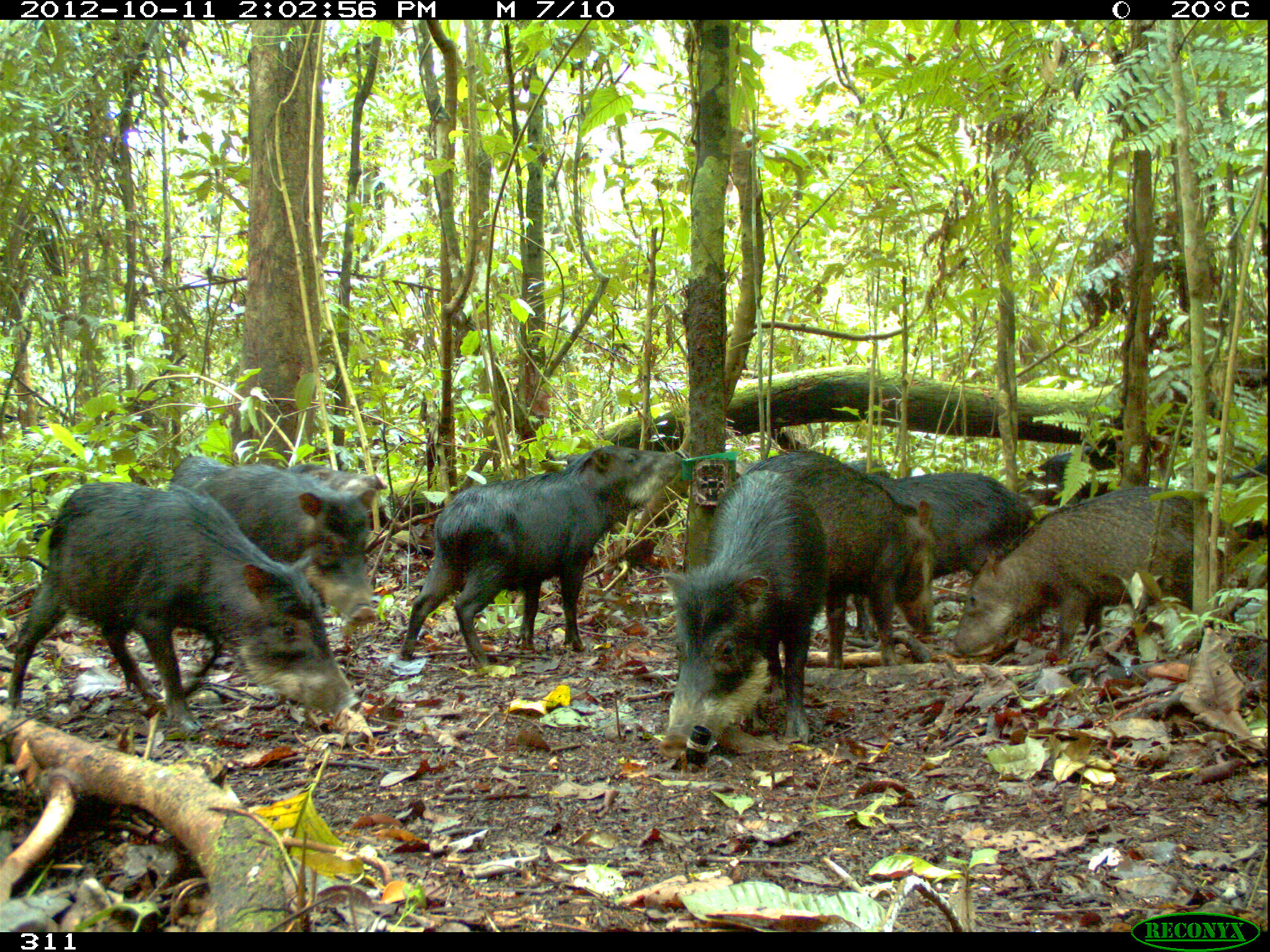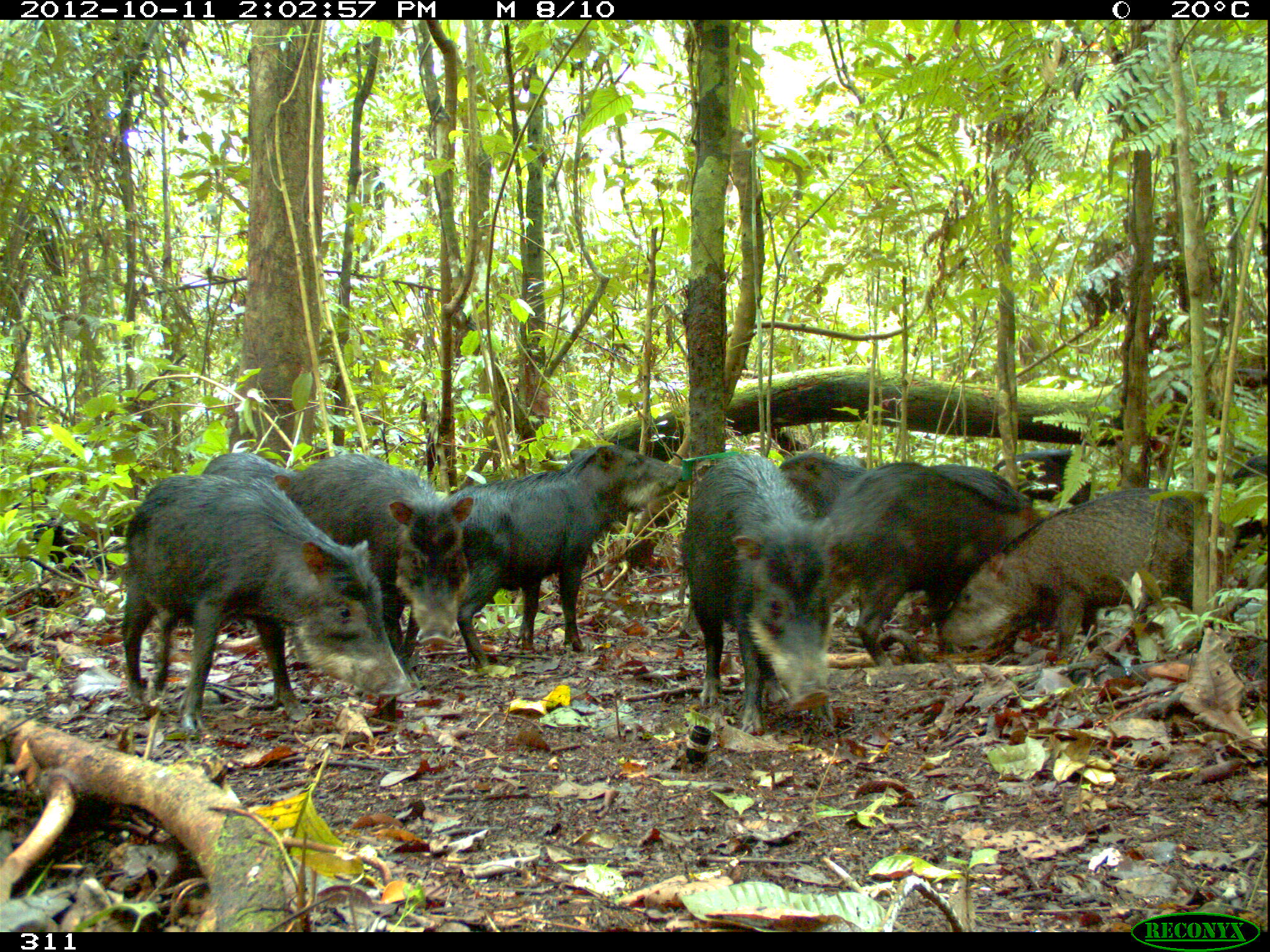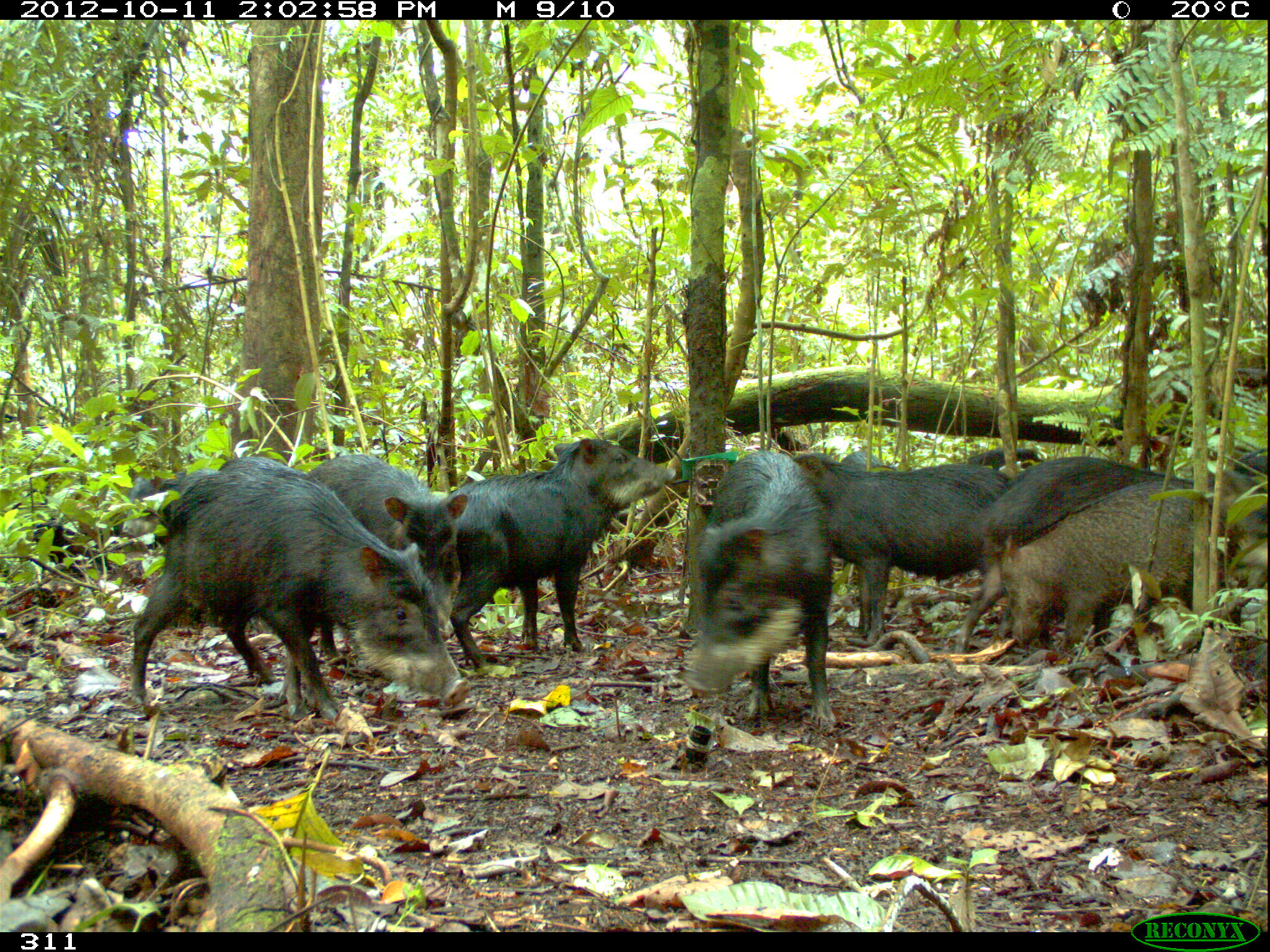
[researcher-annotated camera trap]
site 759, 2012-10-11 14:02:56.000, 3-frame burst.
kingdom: Animalia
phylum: Chordata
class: Mammalia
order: Artiodactyla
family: Tayassuidae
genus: Tayassu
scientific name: Tayassu pecari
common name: white-lipped peccary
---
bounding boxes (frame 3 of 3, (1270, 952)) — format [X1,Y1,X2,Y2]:
tayassu pecari: [130,474,471,720]; [953,453,1270,656]; [447,437,676,667]; [997,480,1245,658]; [681,450,837,729]; [793,451,1012,646]; [300,454,469,631]; [122,468,213,535]; [966,446,1043,477]; [219,455,297,476]; [840,450,895,472]